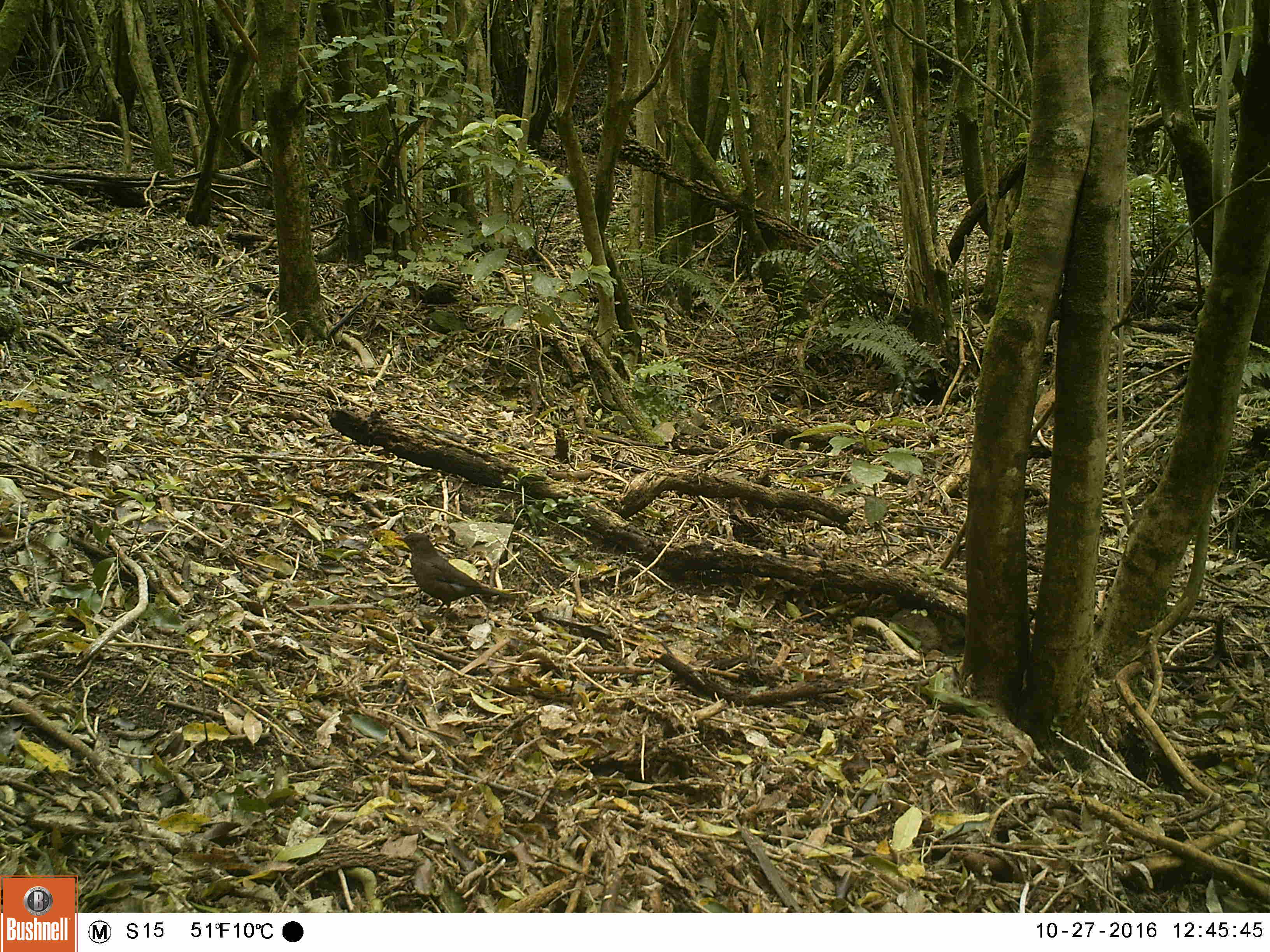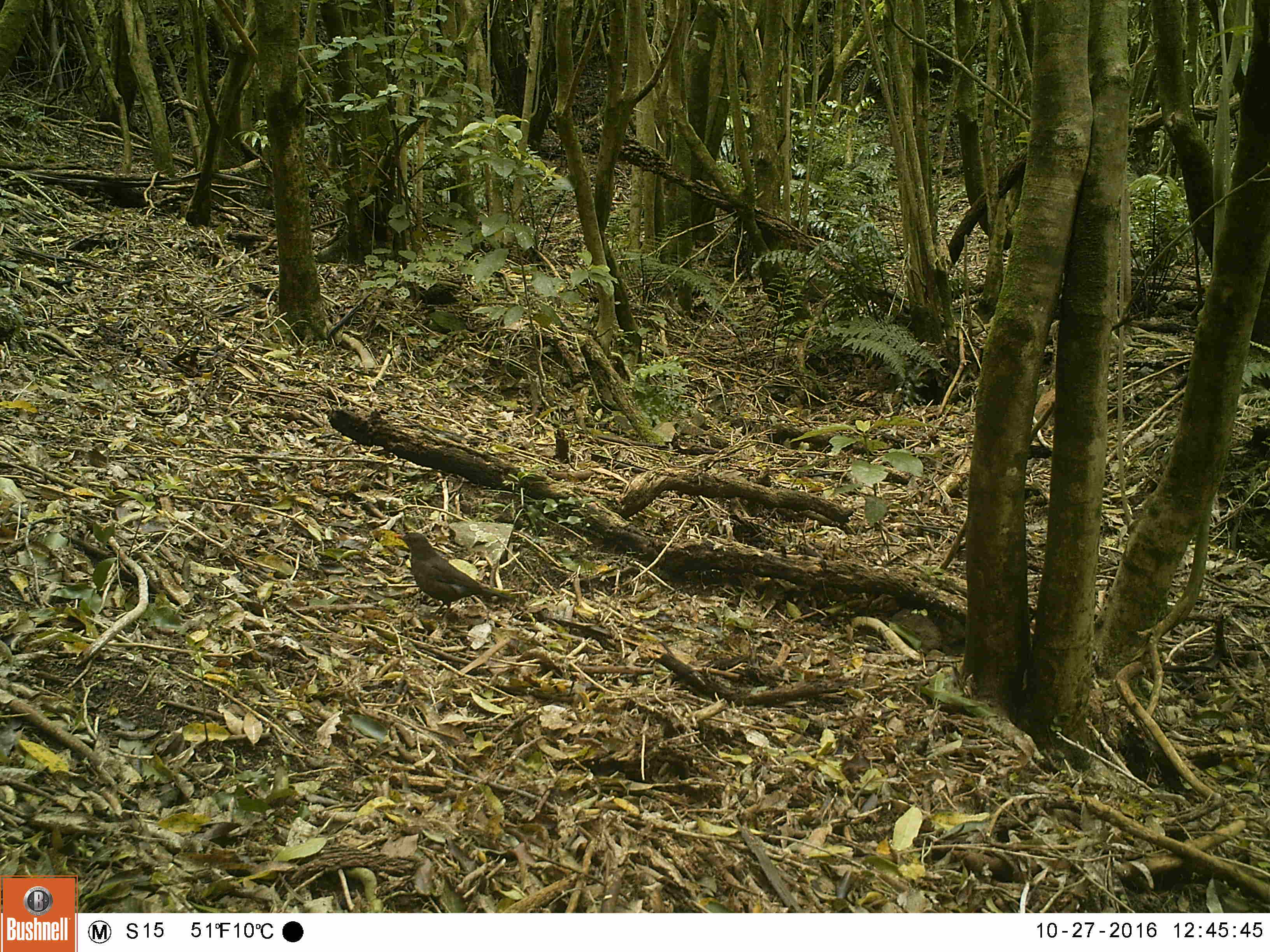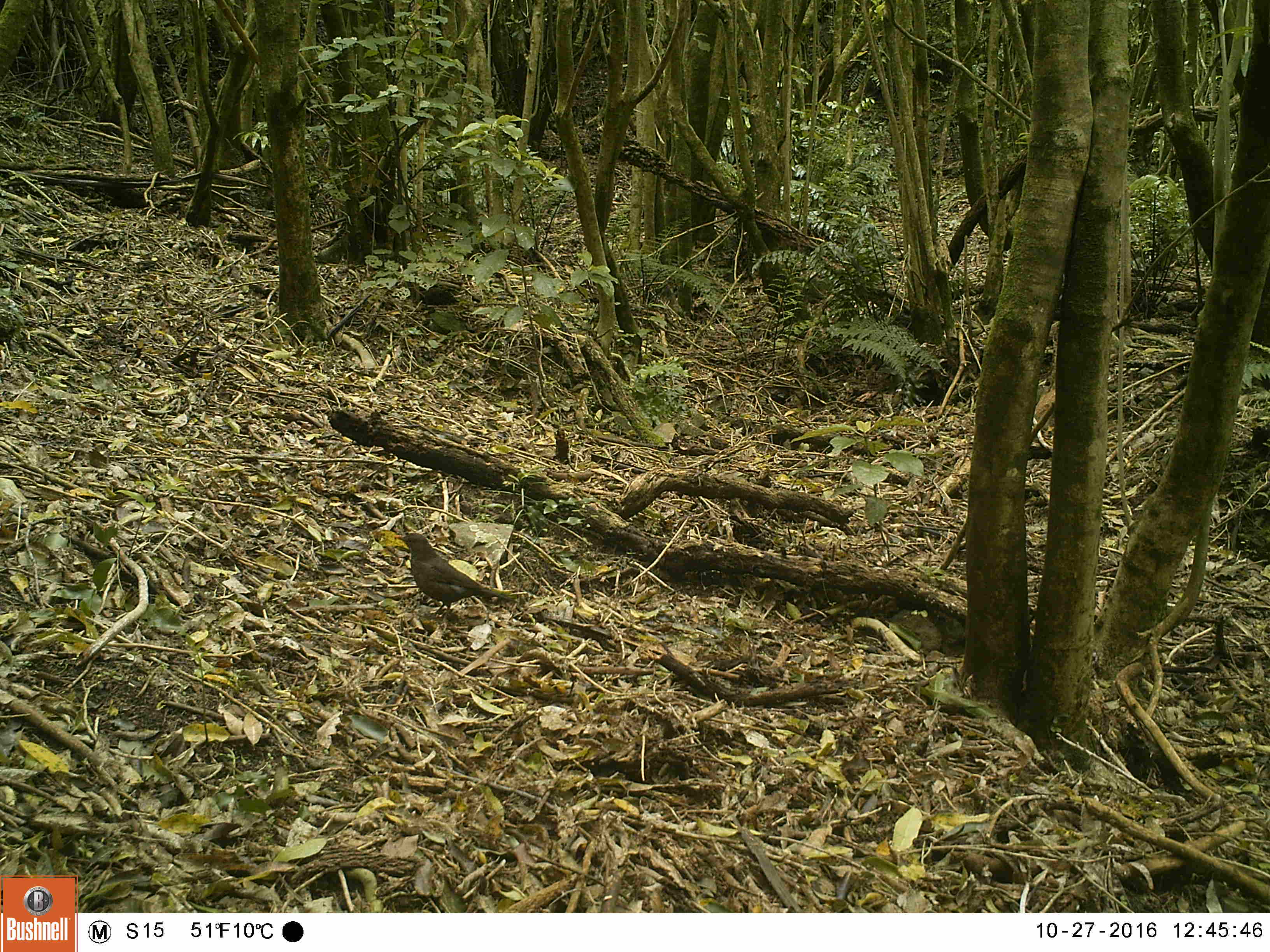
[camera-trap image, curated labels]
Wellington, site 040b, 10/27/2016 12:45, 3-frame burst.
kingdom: Animalia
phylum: Chordata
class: Aves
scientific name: Aves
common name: bird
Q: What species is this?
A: Bird (Aves).